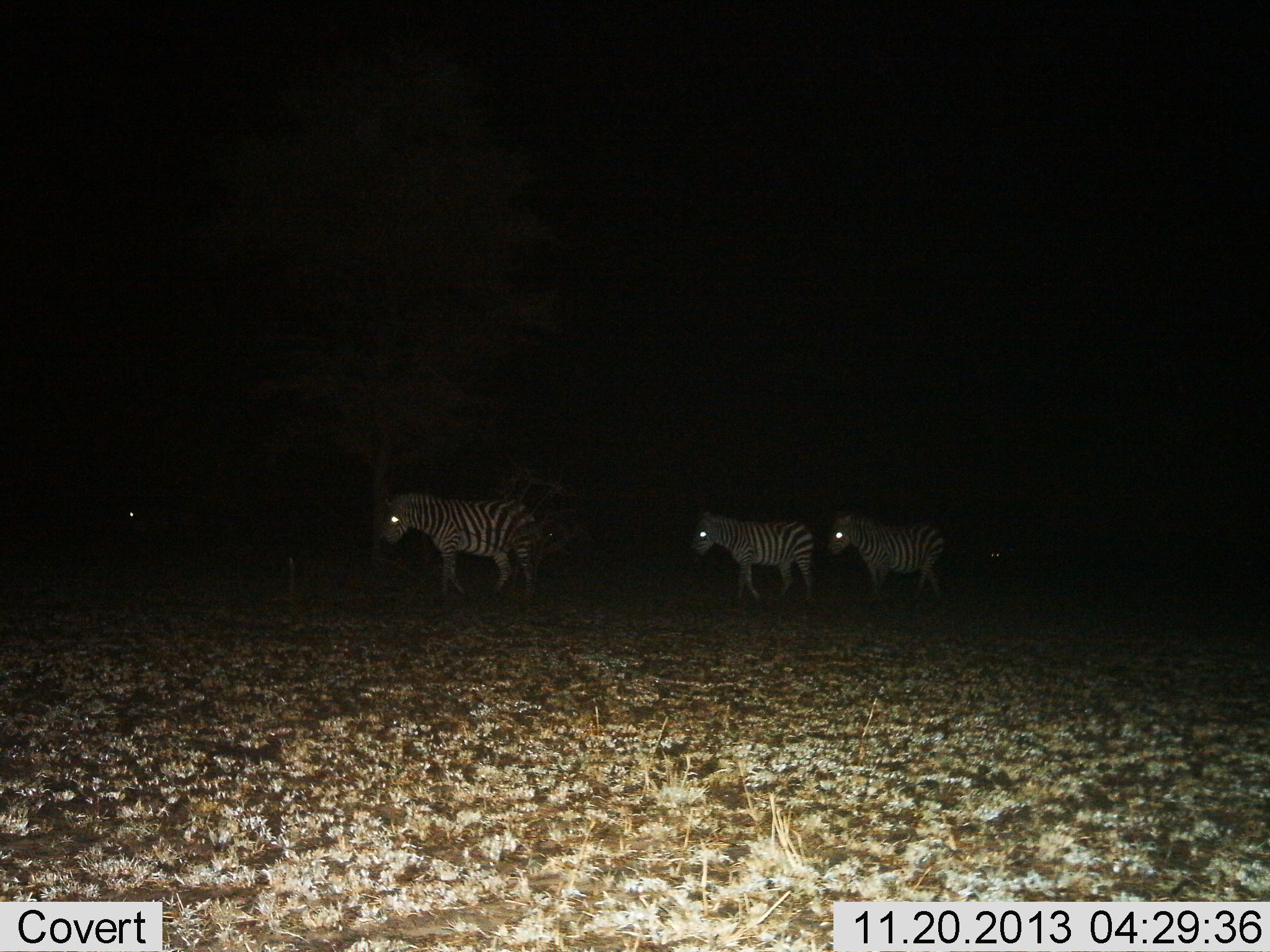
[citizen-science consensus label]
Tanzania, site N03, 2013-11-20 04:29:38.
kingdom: Animalia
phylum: Chordata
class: Mammalia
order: Perissodactyla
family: Equidae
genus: Equus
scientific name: Equus quagga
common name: plains zebra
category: zebra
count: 4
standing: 30%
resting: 0%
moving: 70%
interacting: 0%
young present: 0%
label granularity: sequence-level